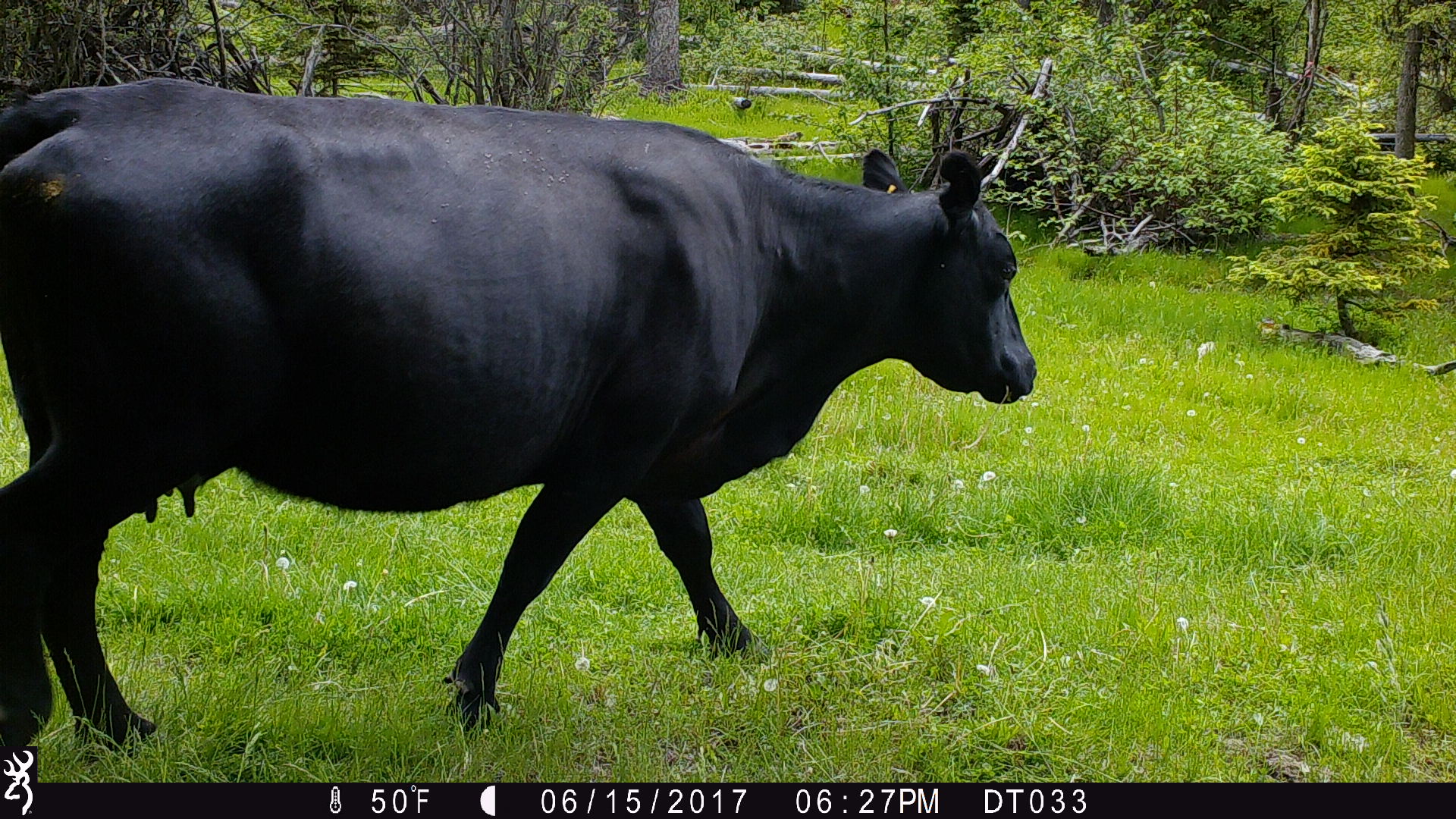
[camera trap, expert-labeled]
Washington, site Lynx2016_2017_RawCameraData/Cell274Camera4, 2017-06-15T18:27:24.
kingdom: Animalia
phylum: Chordata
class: Mammalia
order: Artiodactyla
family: Bovidae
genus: Bos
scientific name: Bos taurus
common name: domestic cattle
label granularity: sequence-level